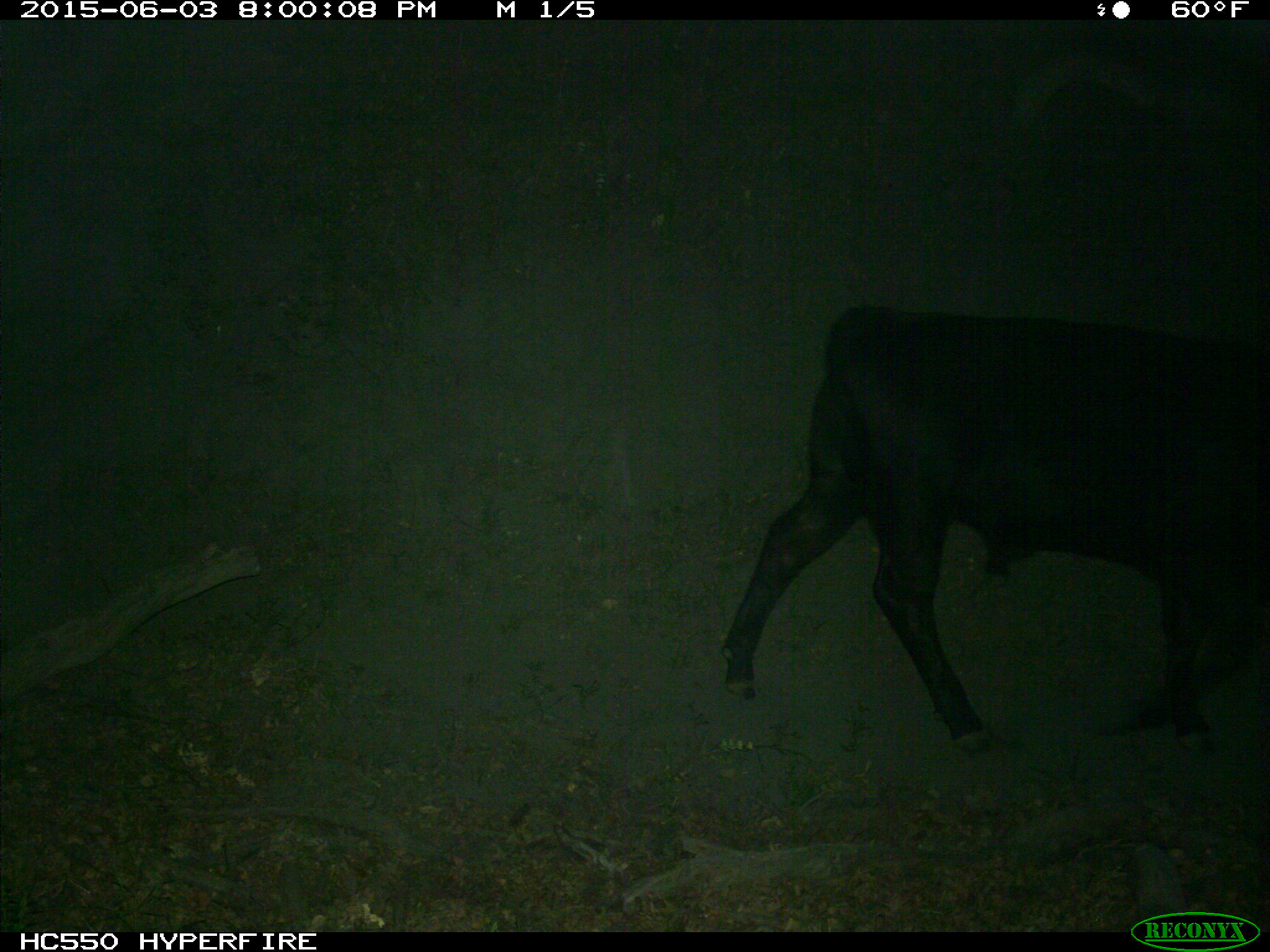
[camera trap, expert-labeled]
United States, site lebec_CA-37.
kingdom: Animalia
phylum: Chordata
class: Mammalia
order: Artiodactyla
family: Bovidae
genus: Bos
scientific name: Bos taurus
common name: domestic cow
Bos taurus (domestic cow).